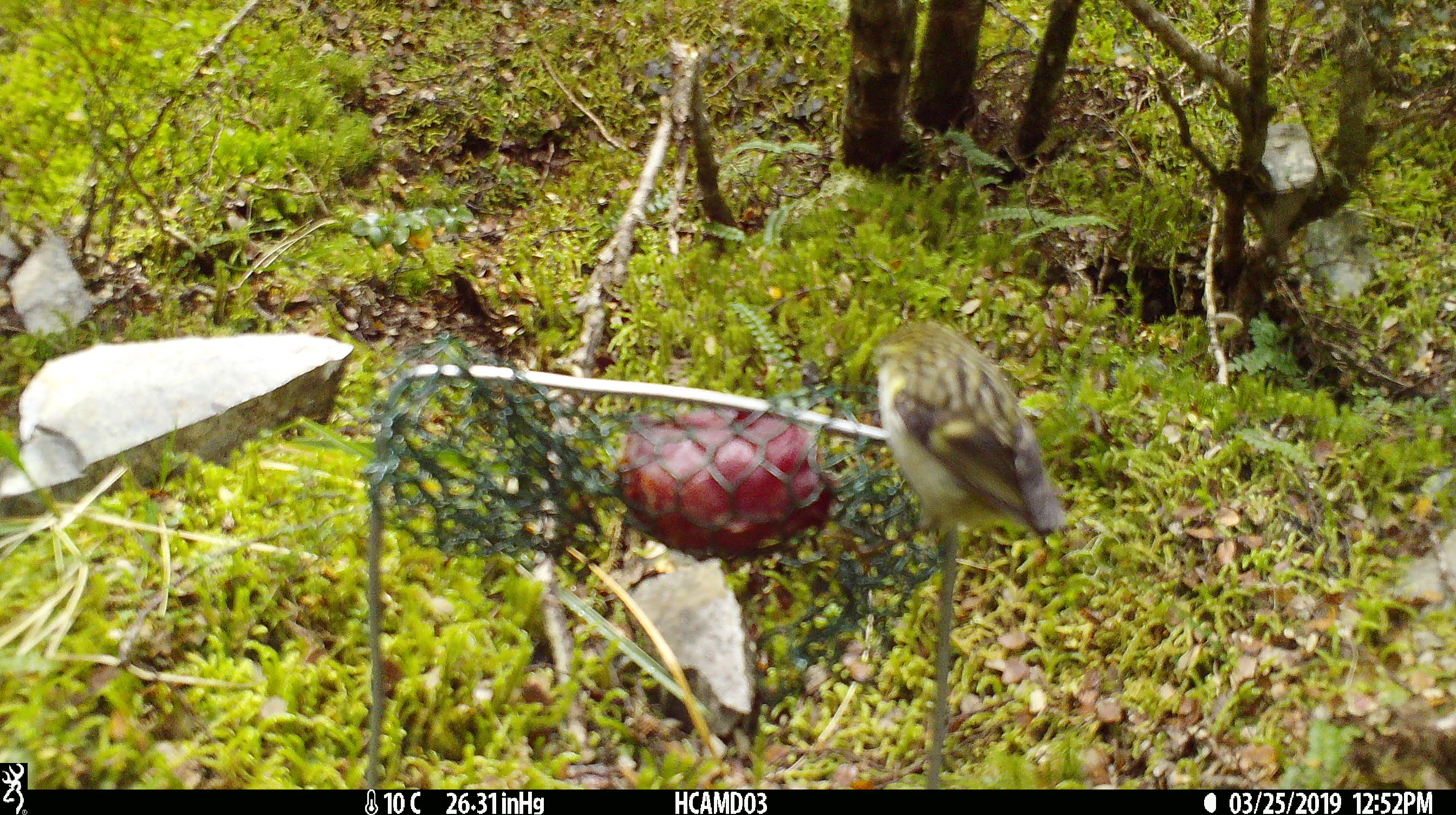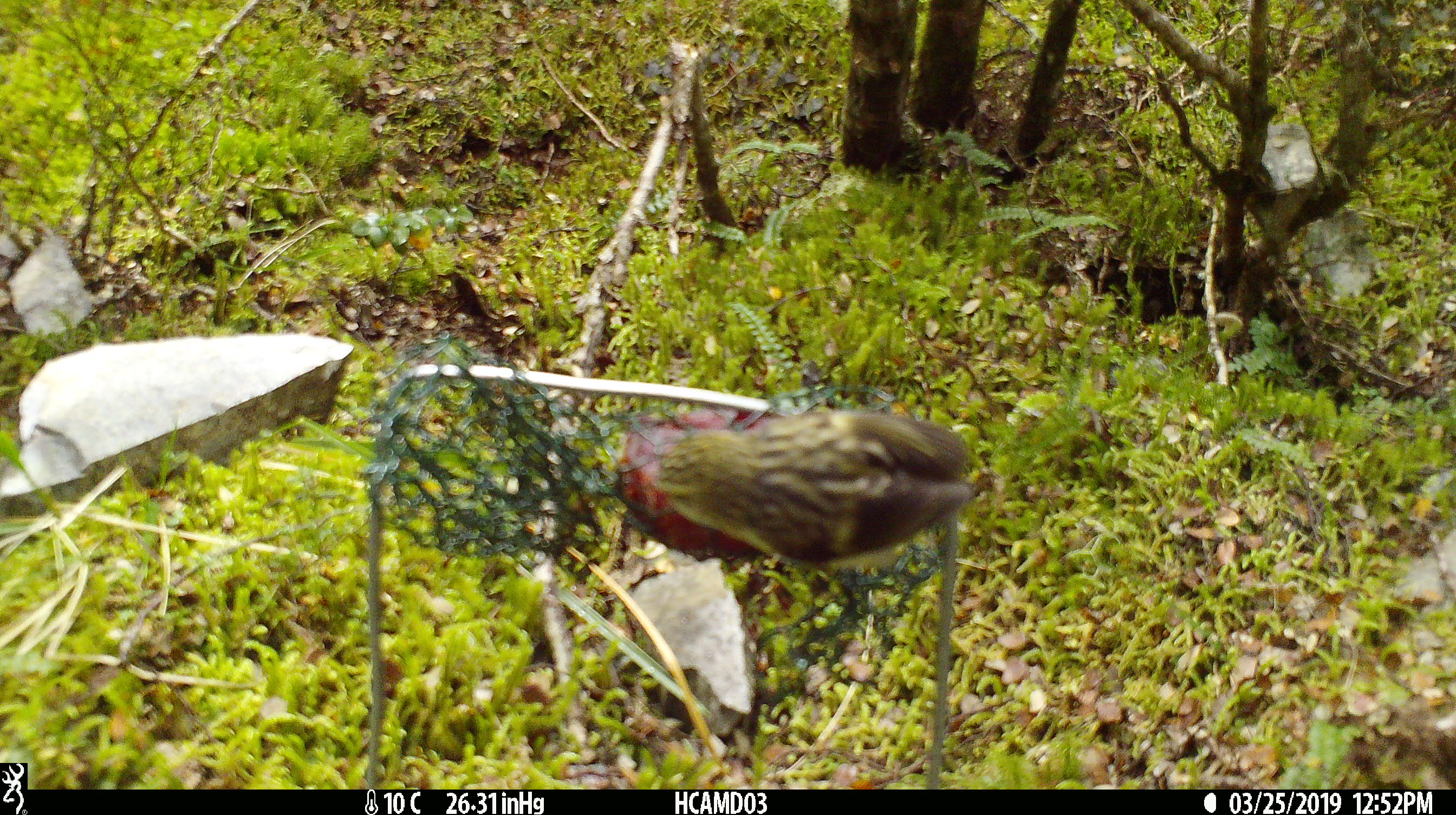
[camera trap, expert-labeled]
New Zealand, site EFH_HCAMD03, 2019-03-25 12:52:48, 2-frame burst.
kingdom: Animalia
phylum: Chordata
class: Aves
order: Passeriformes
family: Acanthisittidae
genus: Acanthisitta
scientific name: Acanthisitta chloris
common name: rifleman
Rifleman (Acanthisitta chloris).